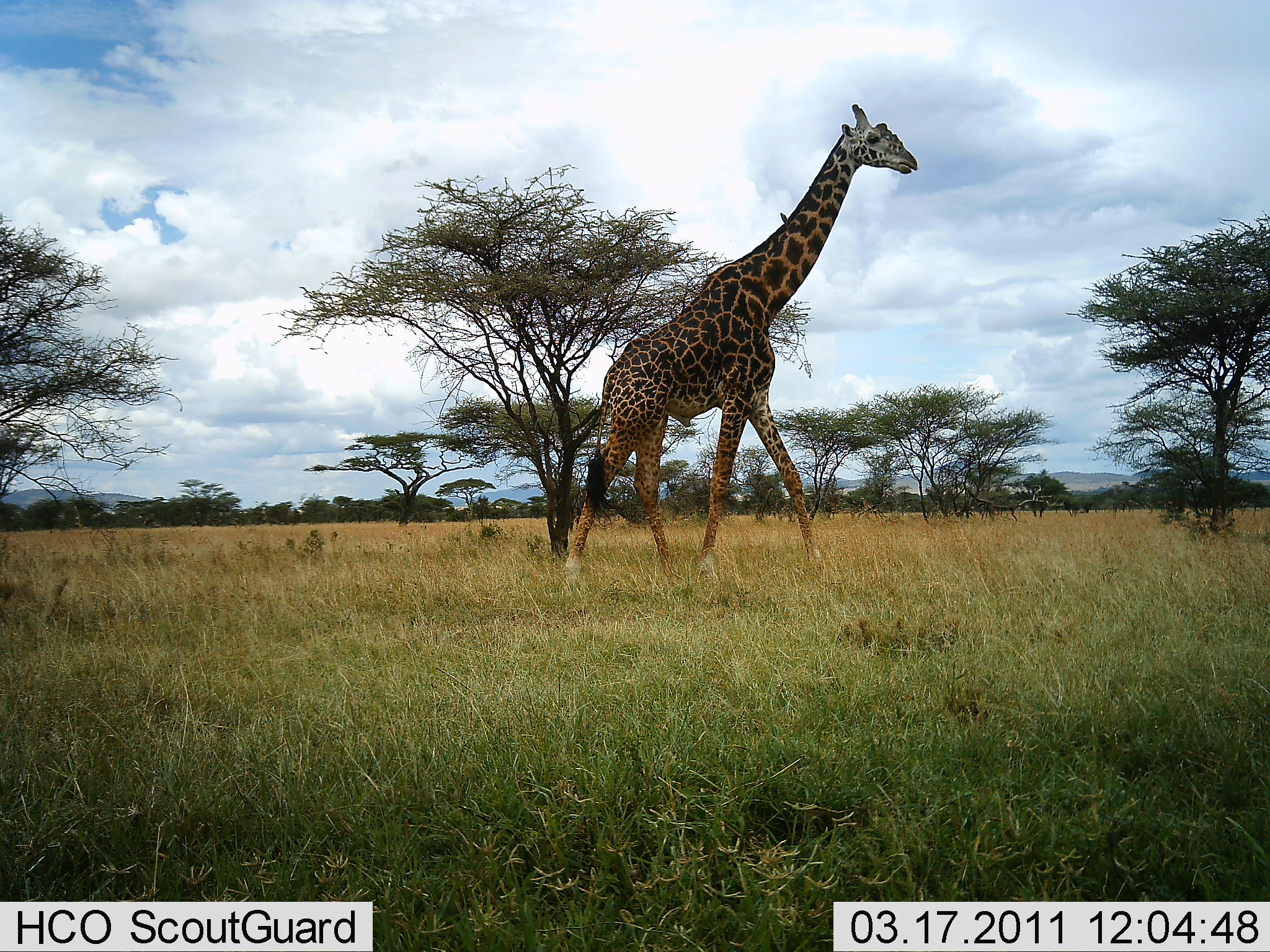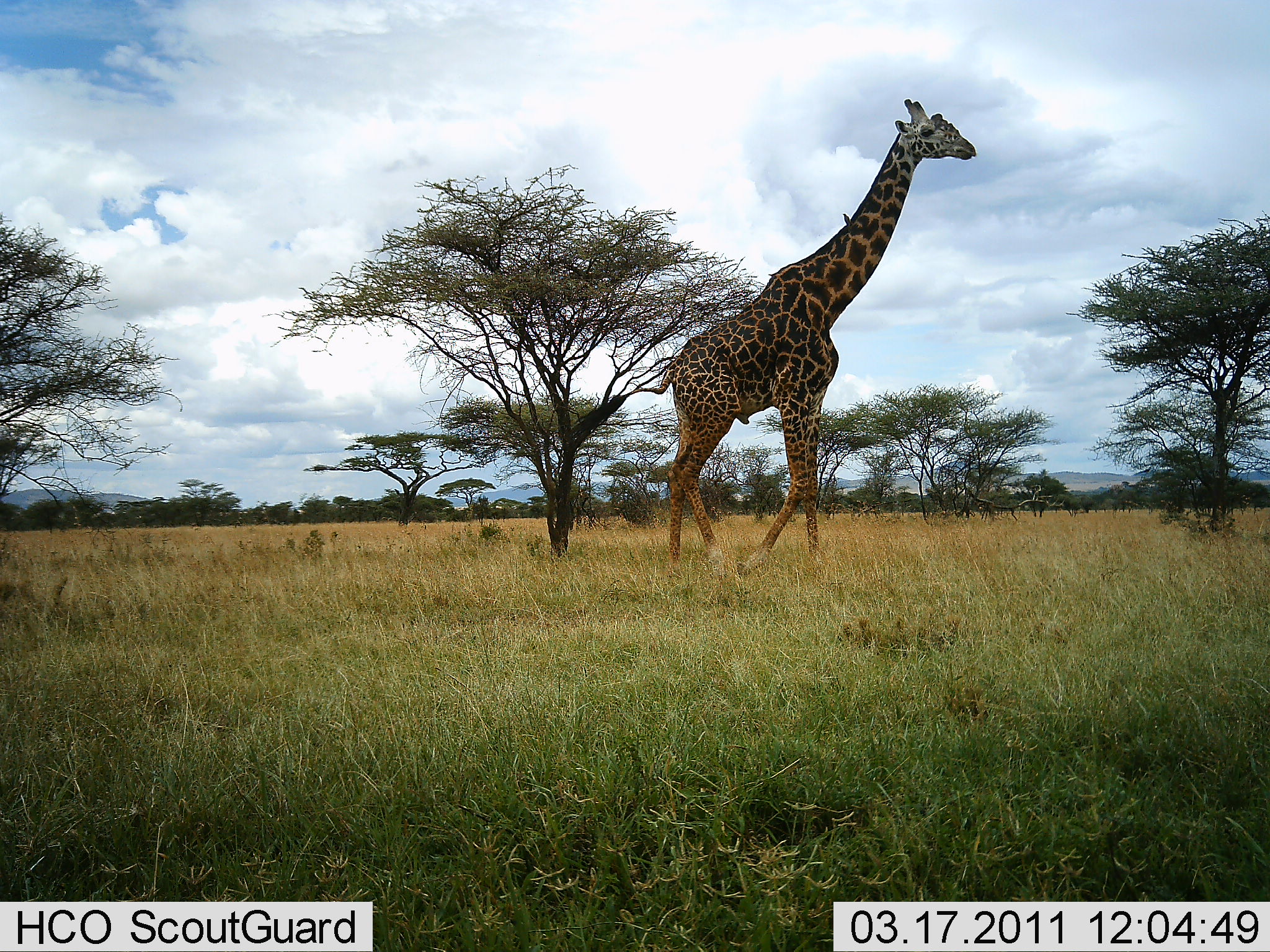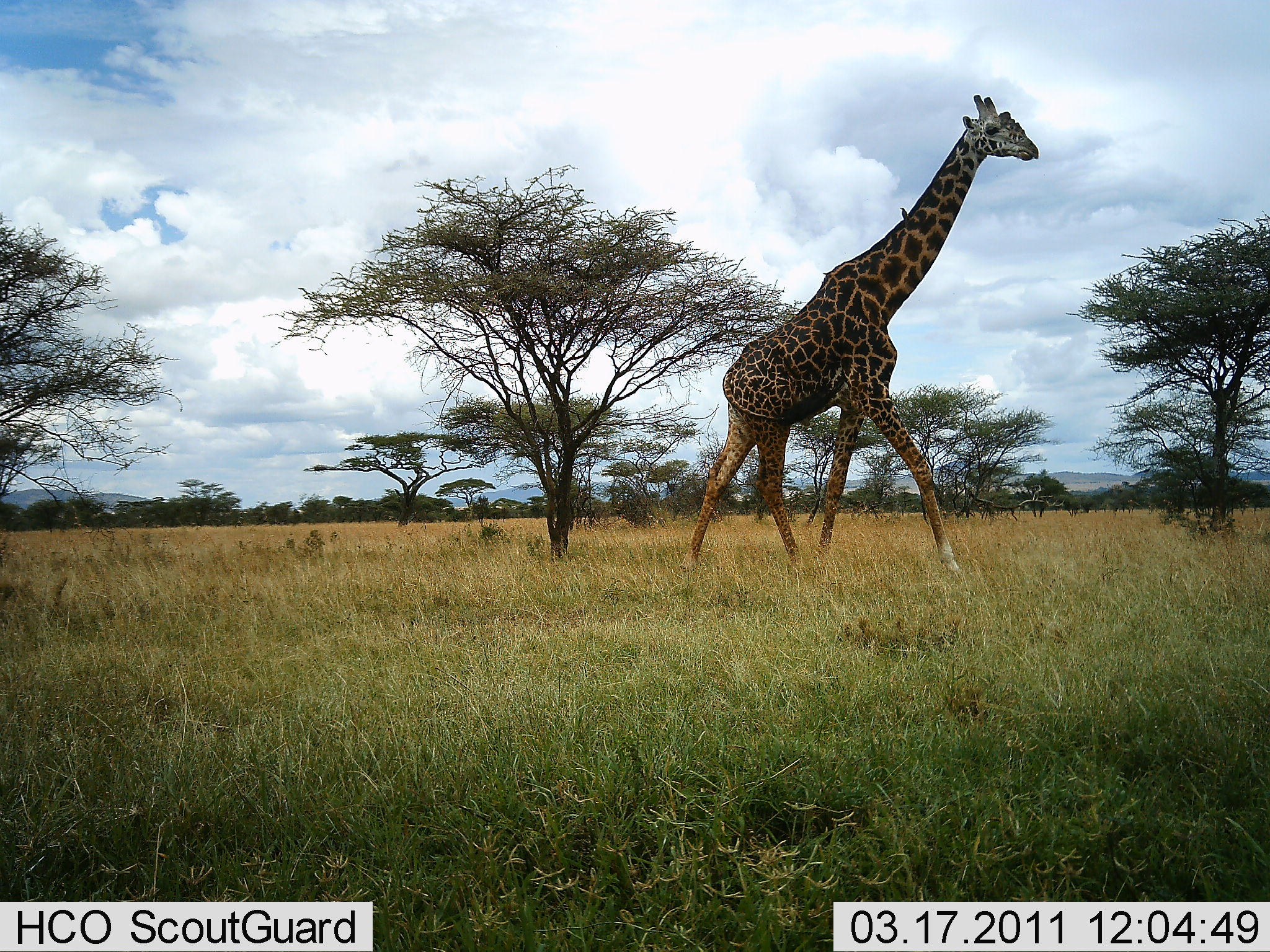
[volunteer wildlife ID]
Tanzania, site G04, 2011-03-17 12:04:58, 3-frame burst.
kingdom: Animalia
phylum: Chordata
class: Mammalia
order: Artiodactyla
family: Giraffidae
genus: Giraffa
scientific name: Giraffa camelopardalis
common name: giraffe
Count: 1.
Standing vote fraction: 0%.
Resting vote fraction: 0%.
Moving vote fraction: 100%.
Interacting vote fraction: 0%.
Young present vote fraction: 0%.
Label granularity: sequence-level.